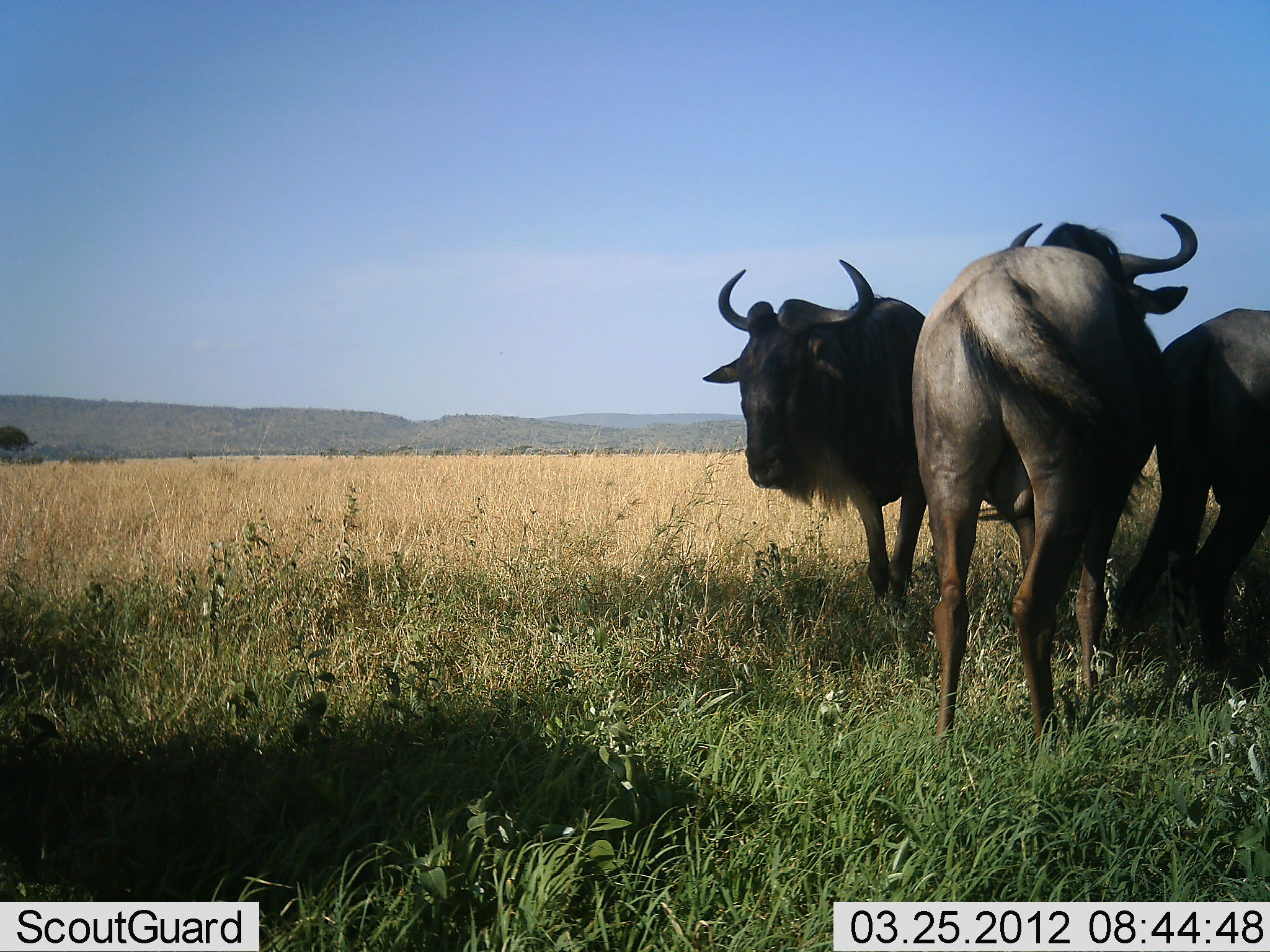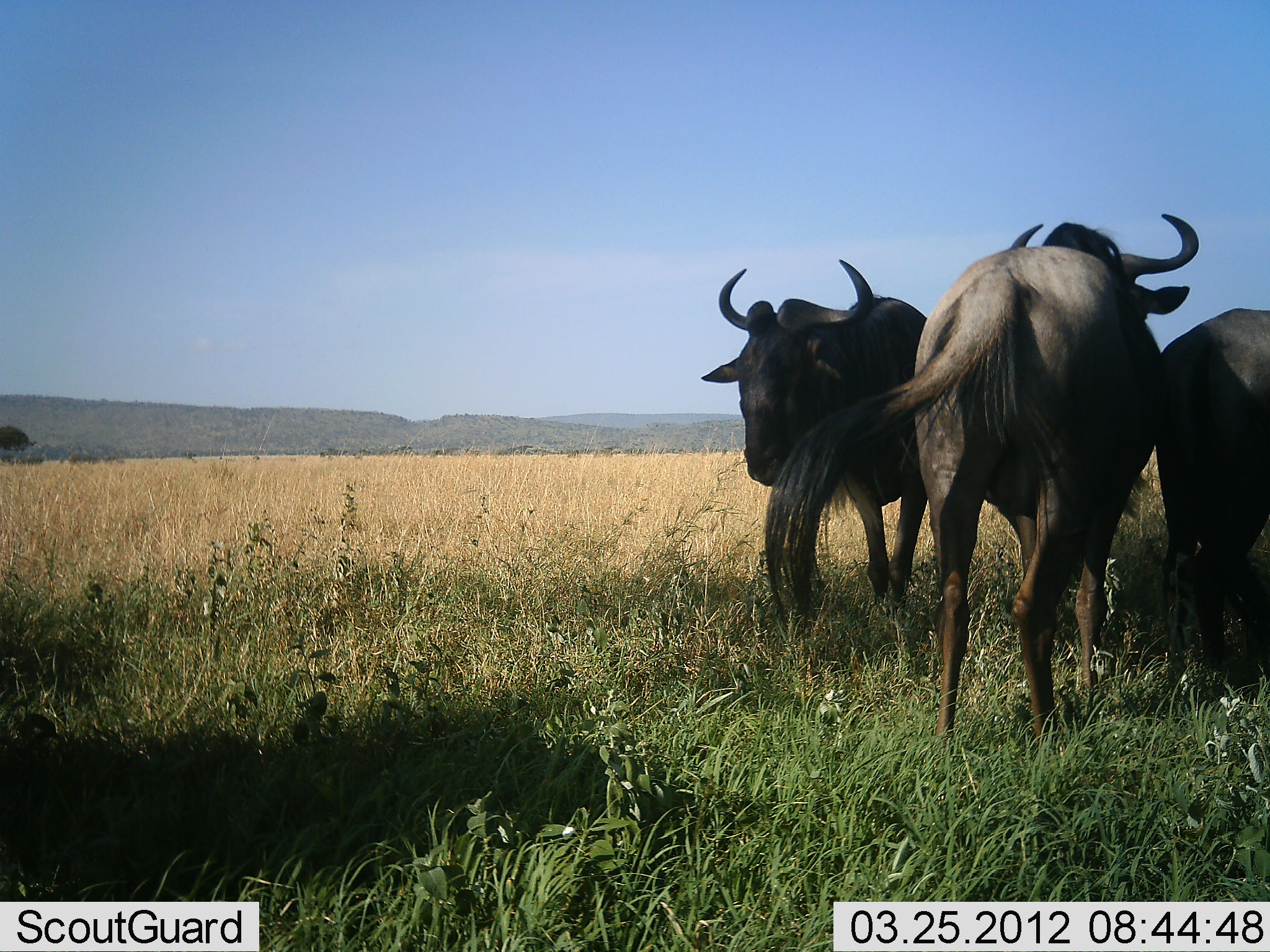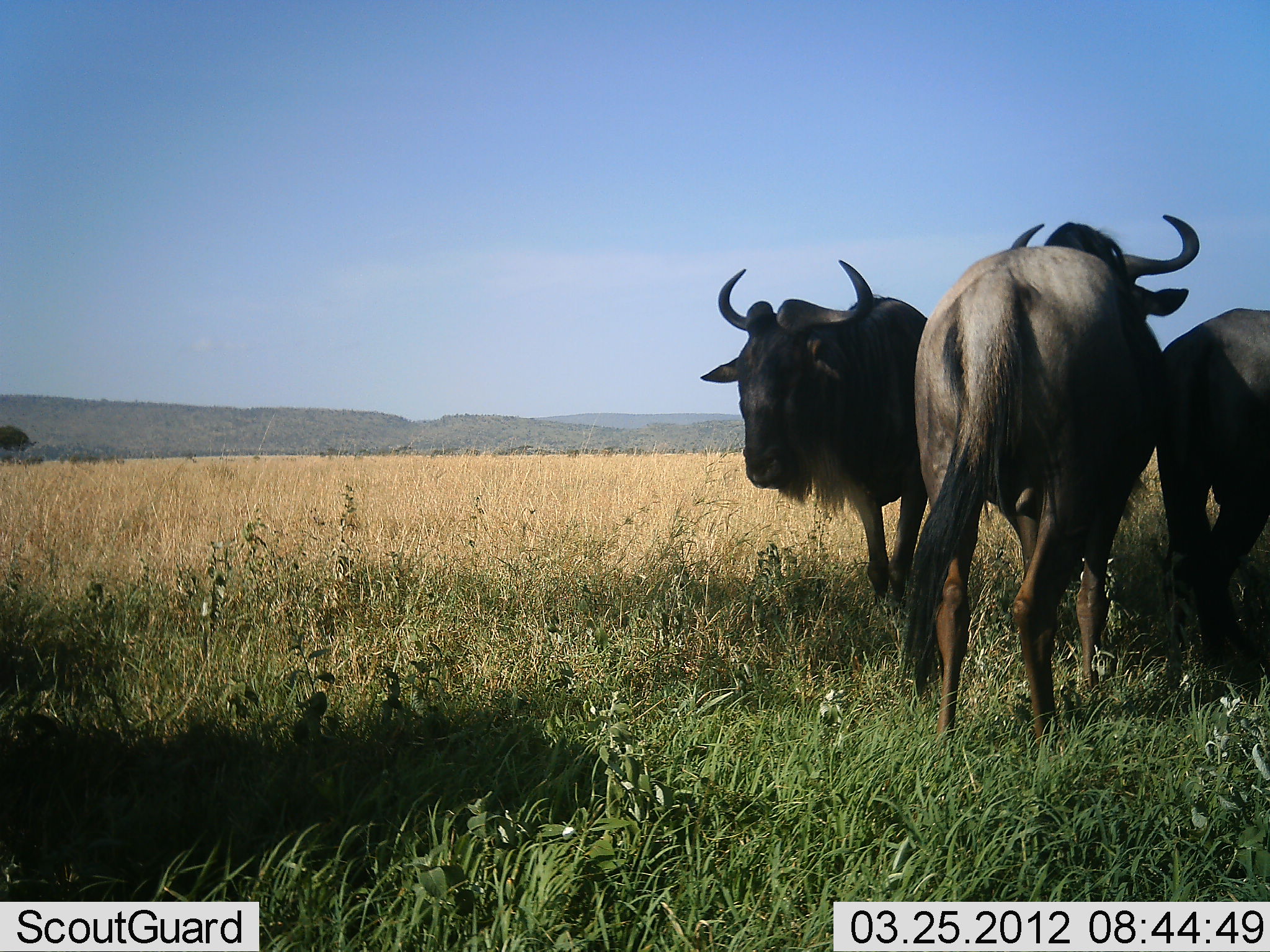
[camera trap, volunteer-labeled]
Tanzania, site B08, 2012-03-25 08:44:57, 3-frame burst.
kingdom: Animalia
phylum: Chordata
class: Mammalia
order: Artiodactyla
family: Bovidae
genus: Connochaetes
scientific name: Connochaetes taurinus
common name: blue wildebeest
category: wildebeest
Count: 3.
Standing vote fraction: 100%.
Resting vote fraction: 0%.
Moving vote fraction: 0%.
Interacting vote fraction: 0%.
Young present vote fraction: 0%.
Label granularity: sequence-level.